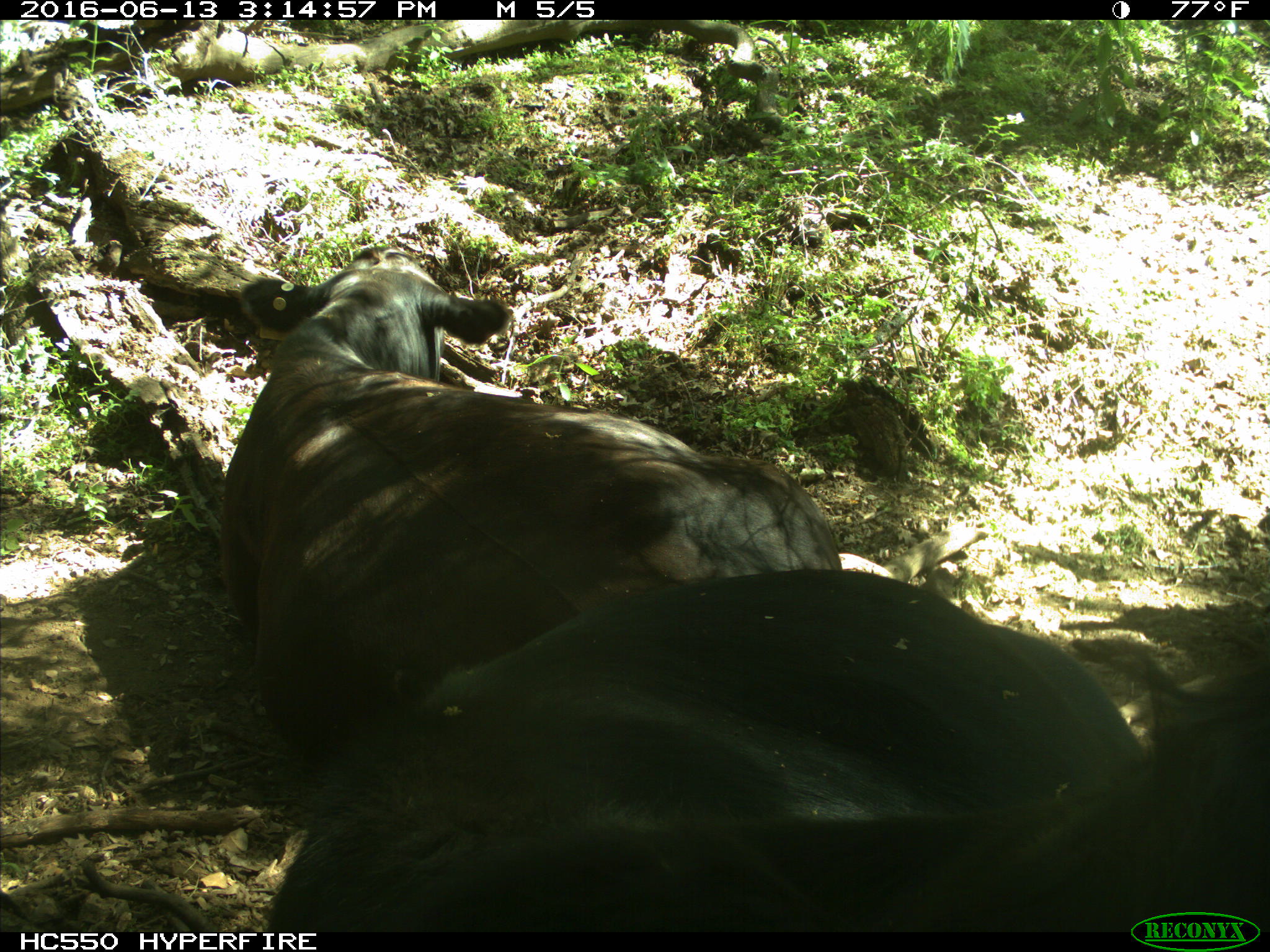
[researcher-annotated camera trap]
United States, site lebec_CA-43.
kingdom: Animalia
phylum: Chordata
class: Mammalia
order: Artiodactyla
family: Bovidae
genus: Bos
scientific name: Bos taurus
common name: domestic cow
Bos taurus (domestic cow).